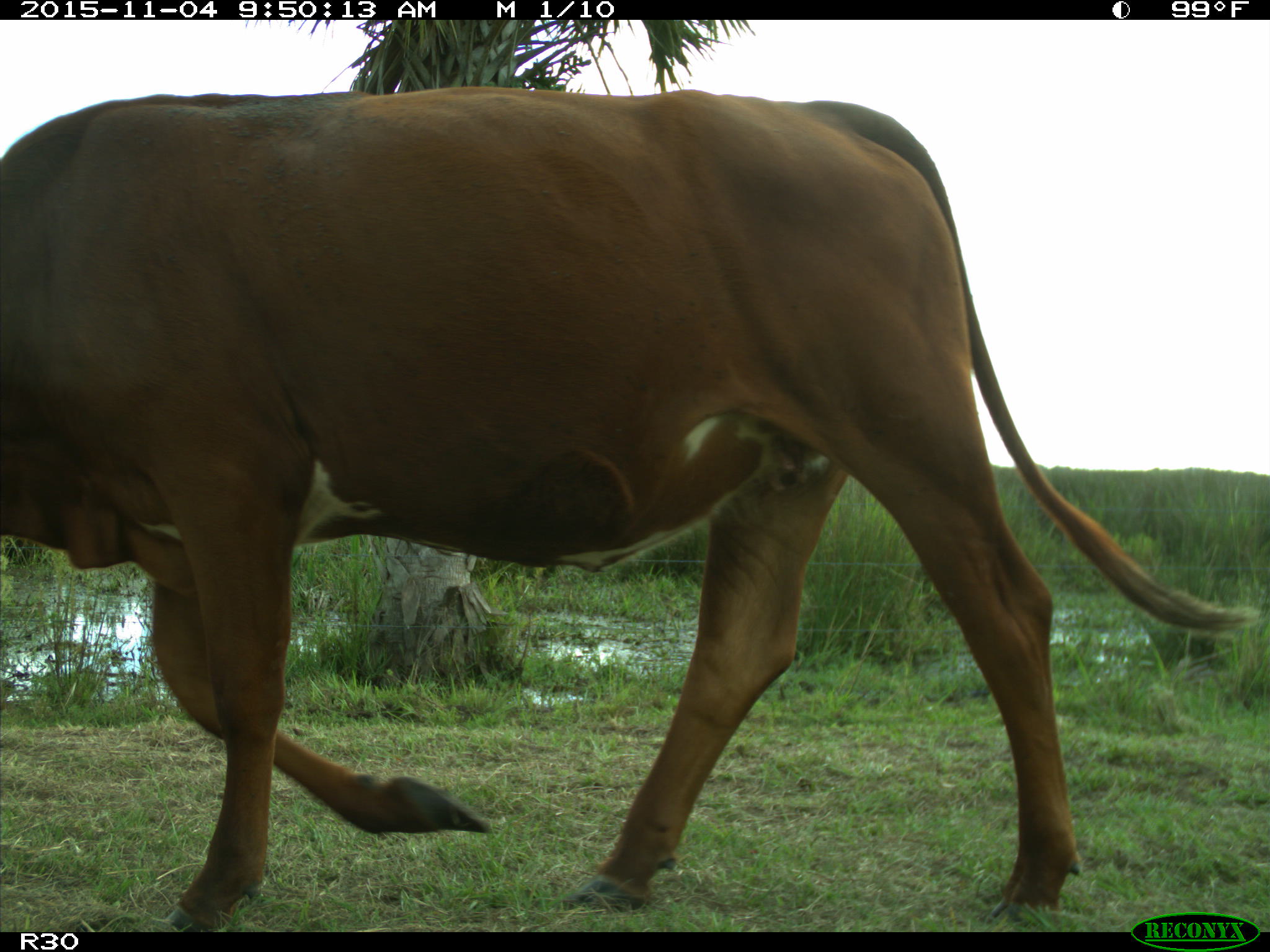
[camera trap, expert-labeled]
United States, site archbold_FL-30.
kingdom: Animalia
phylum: Chordata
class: Mammalia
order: Artiodactyla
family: Bovidae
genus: Bos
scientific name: Bos taurus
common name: domestic cow